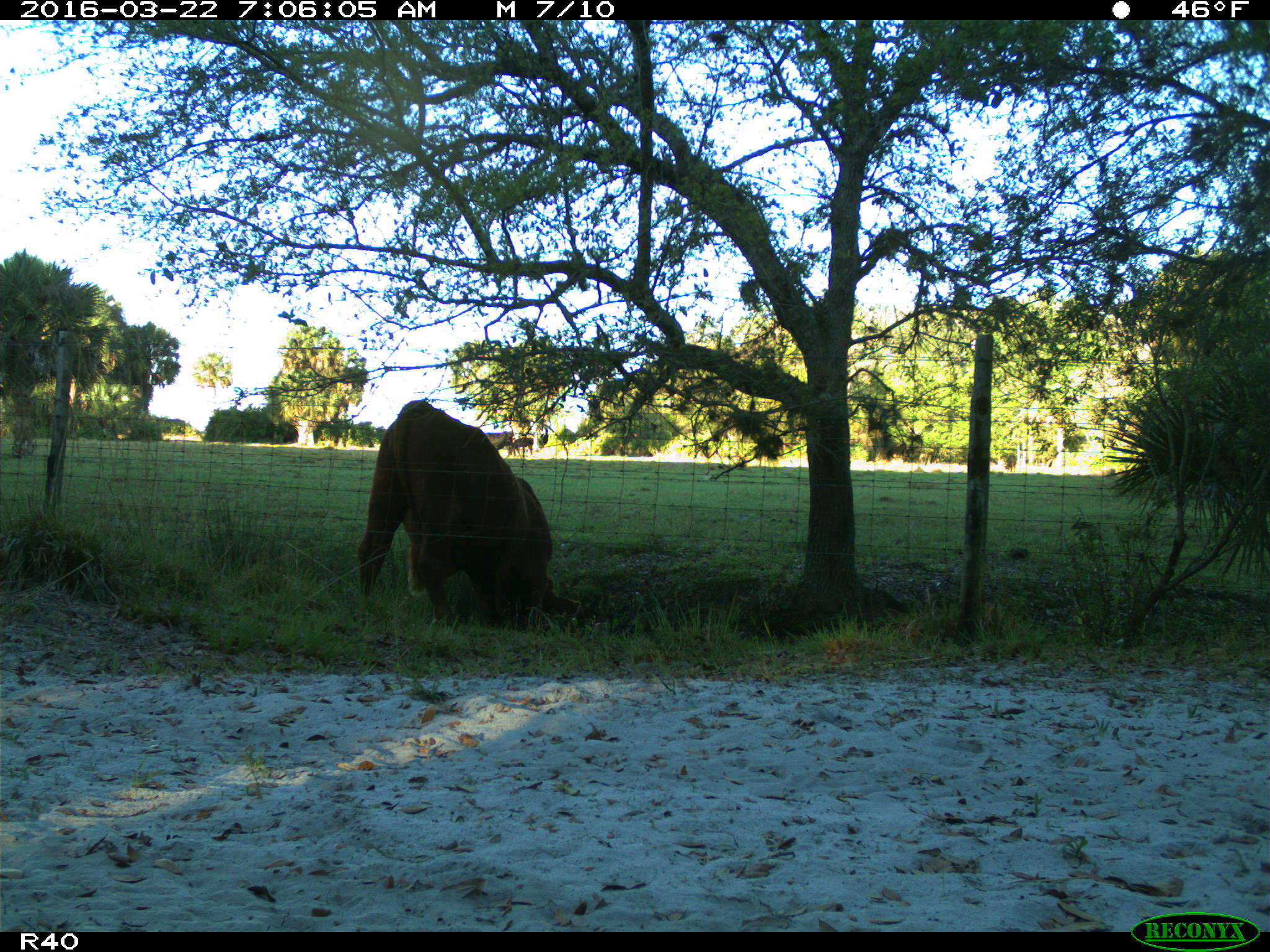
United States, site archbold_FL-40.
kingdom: Animalia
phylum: Chordata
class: Mammalia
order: Artiodactyla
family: Bovidae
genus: Bos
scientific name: Bos taurus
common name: domestic cow